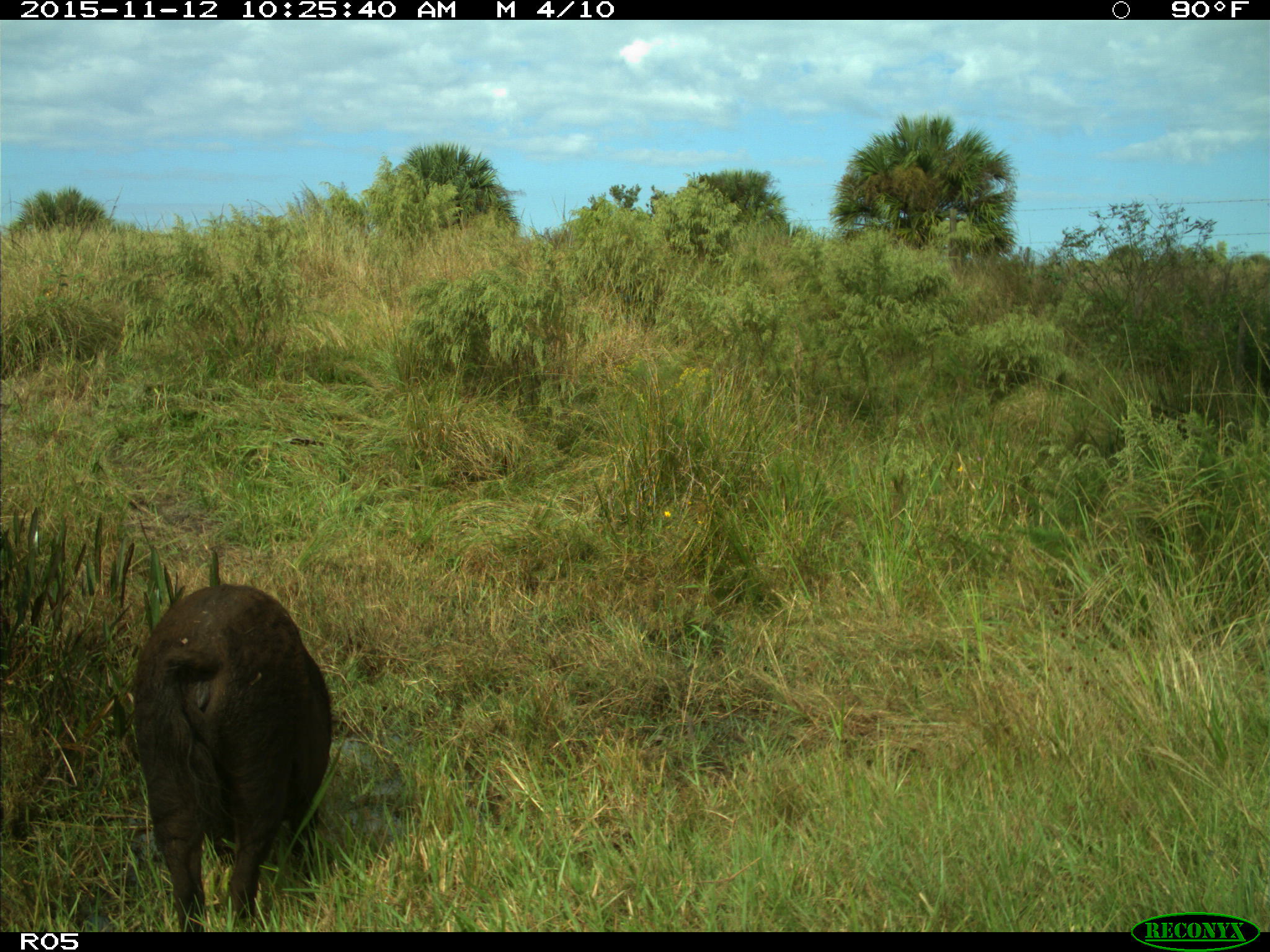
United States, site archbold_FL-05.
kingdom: Animalia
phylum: Chordata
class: Mammalia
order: Artiodactyla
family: Suidae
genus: Sus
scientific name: Sus scrofa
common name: wild boar